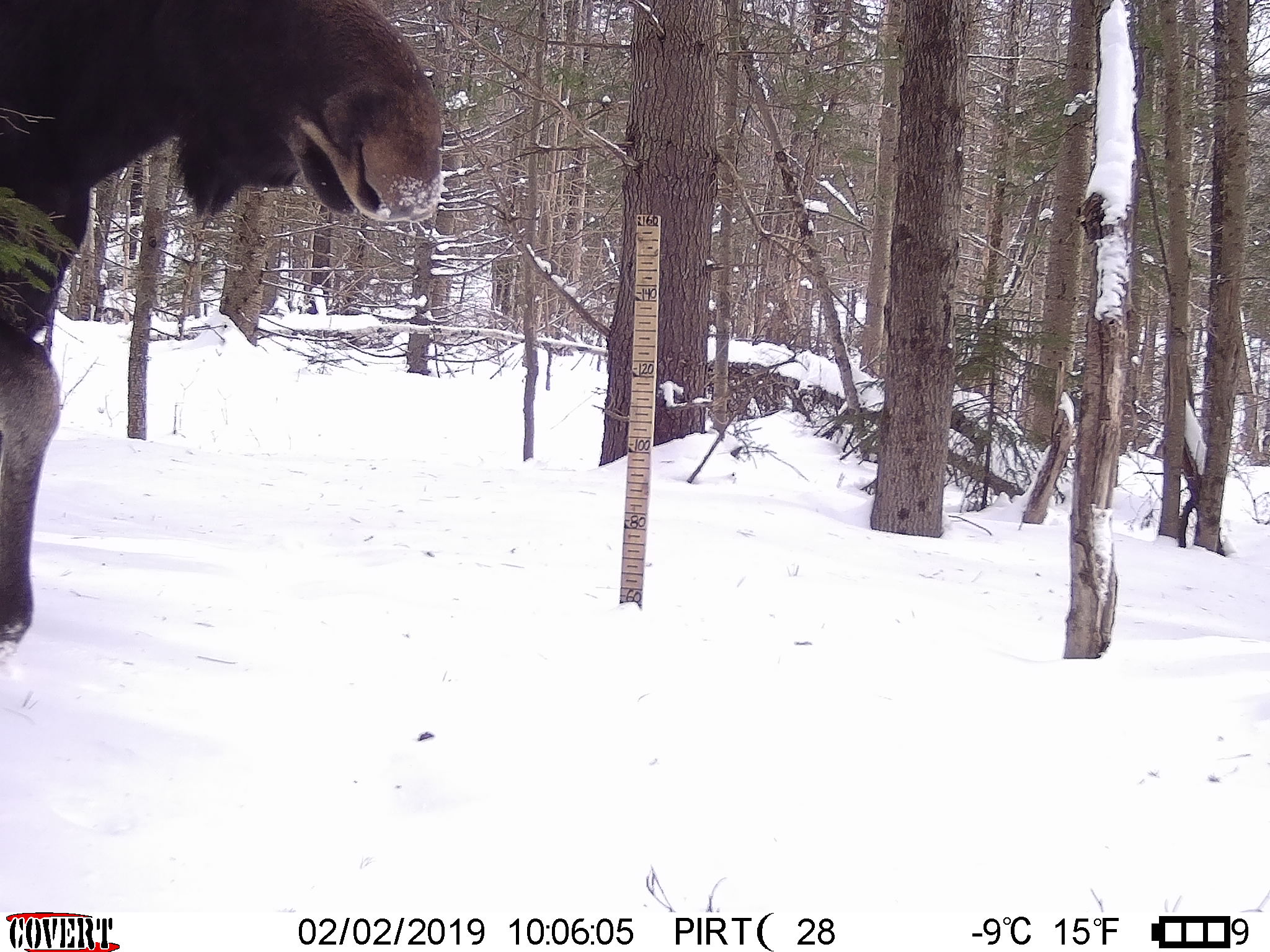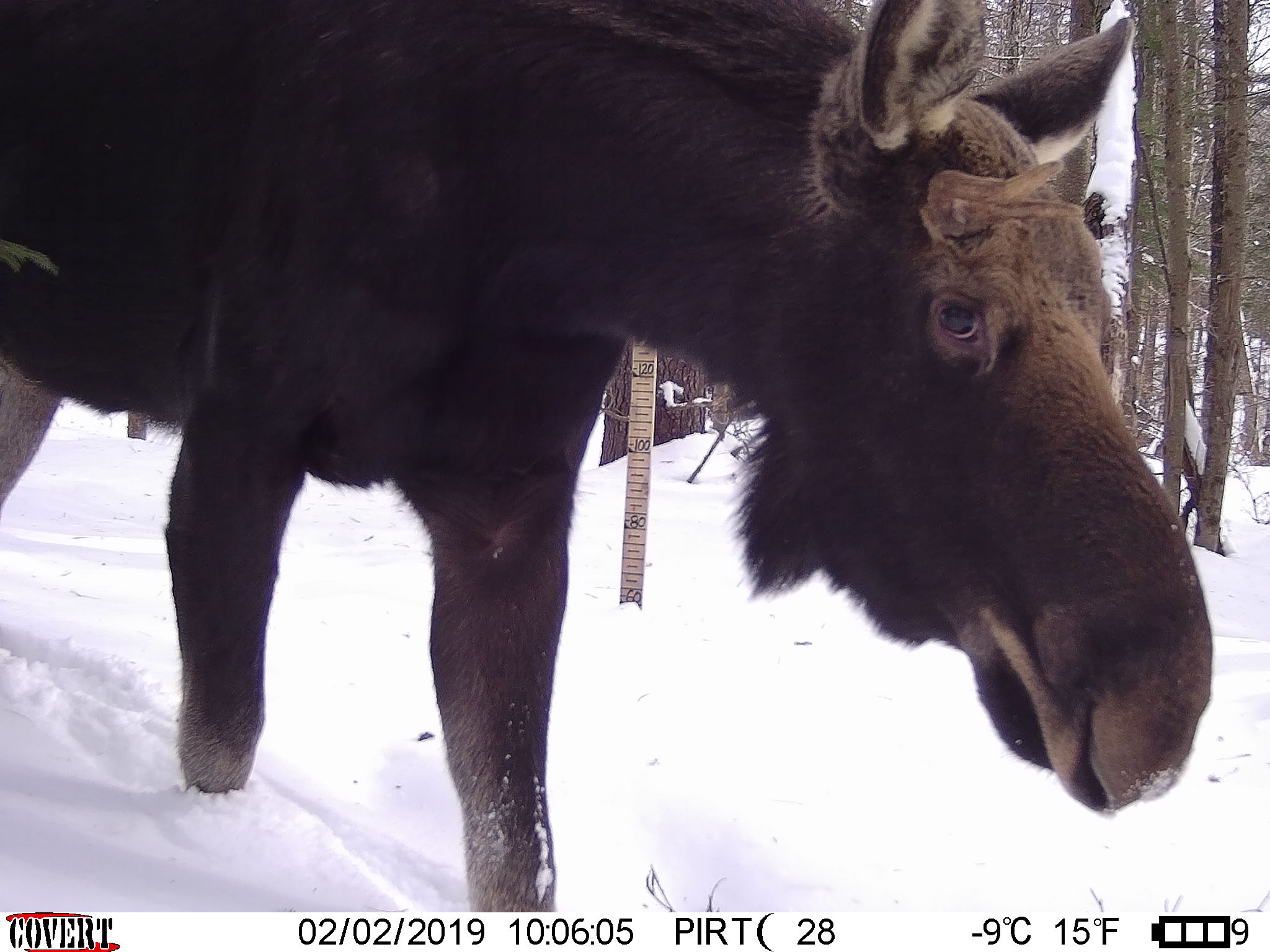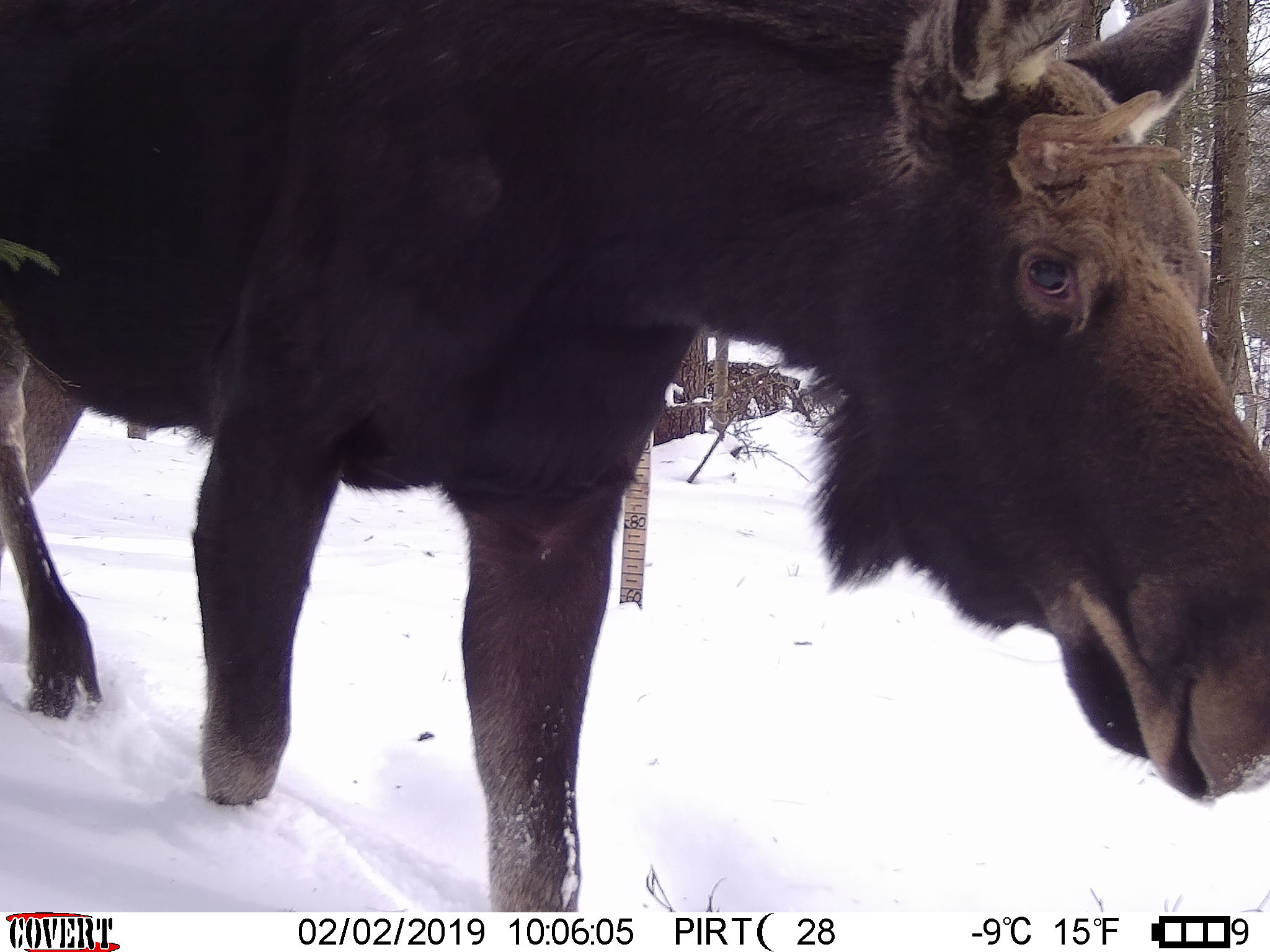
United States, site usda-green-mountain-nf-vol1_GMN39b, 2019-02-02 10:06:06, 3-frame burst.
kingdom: Animalia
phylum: Chordata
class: Mammalia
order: Artiodactyla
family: Cervidae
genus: Alces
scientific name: Alces alces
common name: moose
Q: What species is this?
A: Moose (Alces alces).